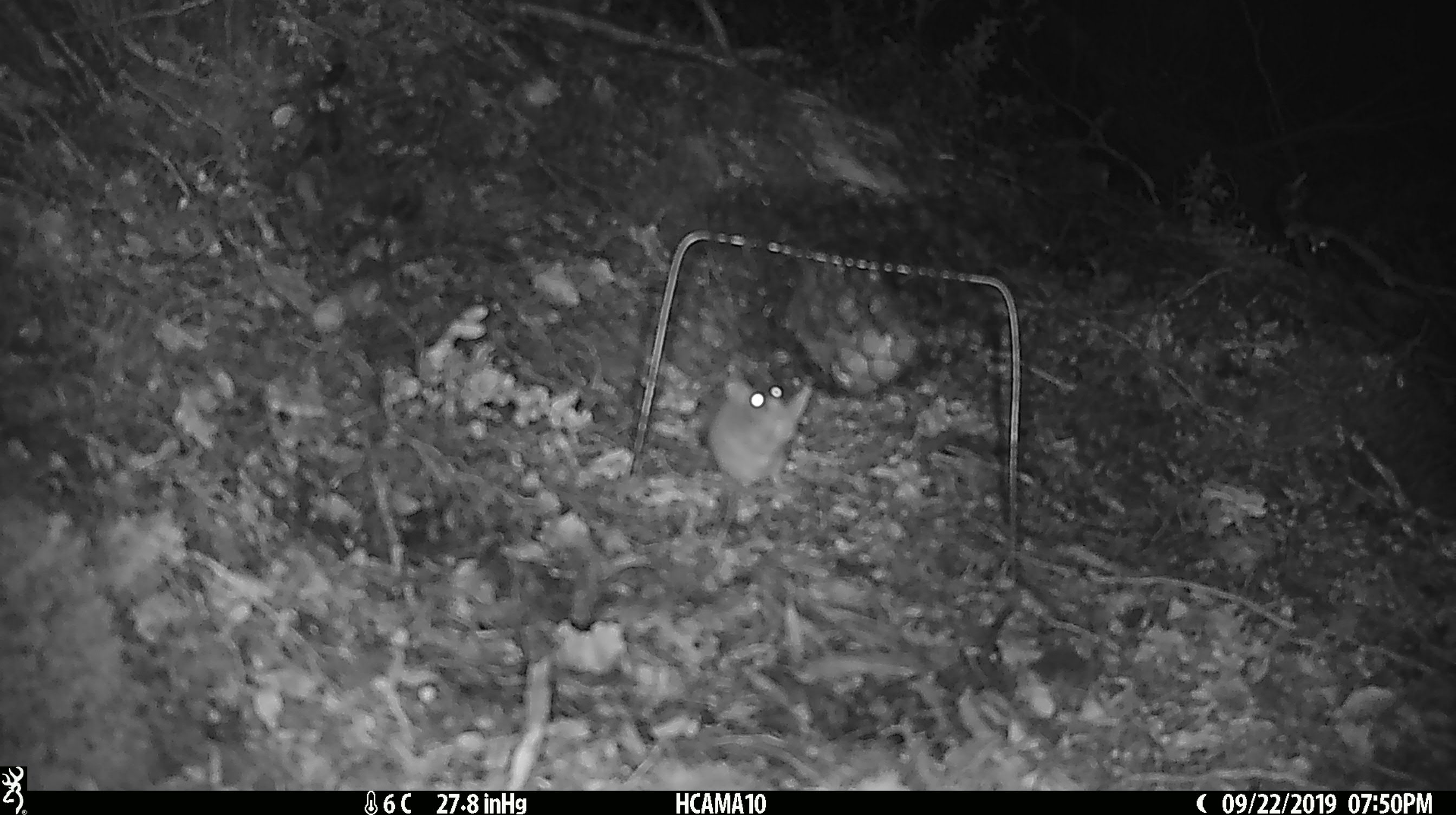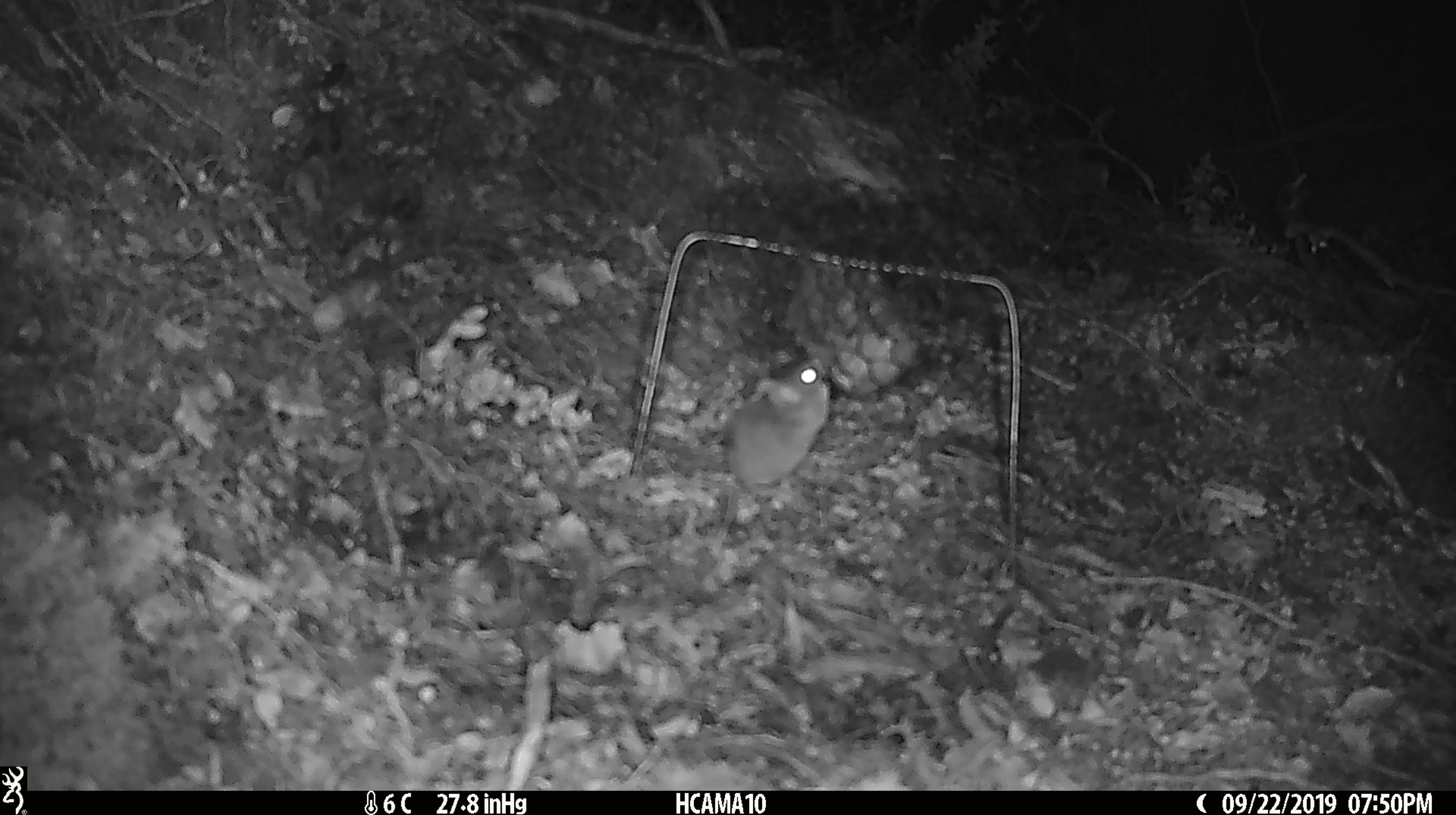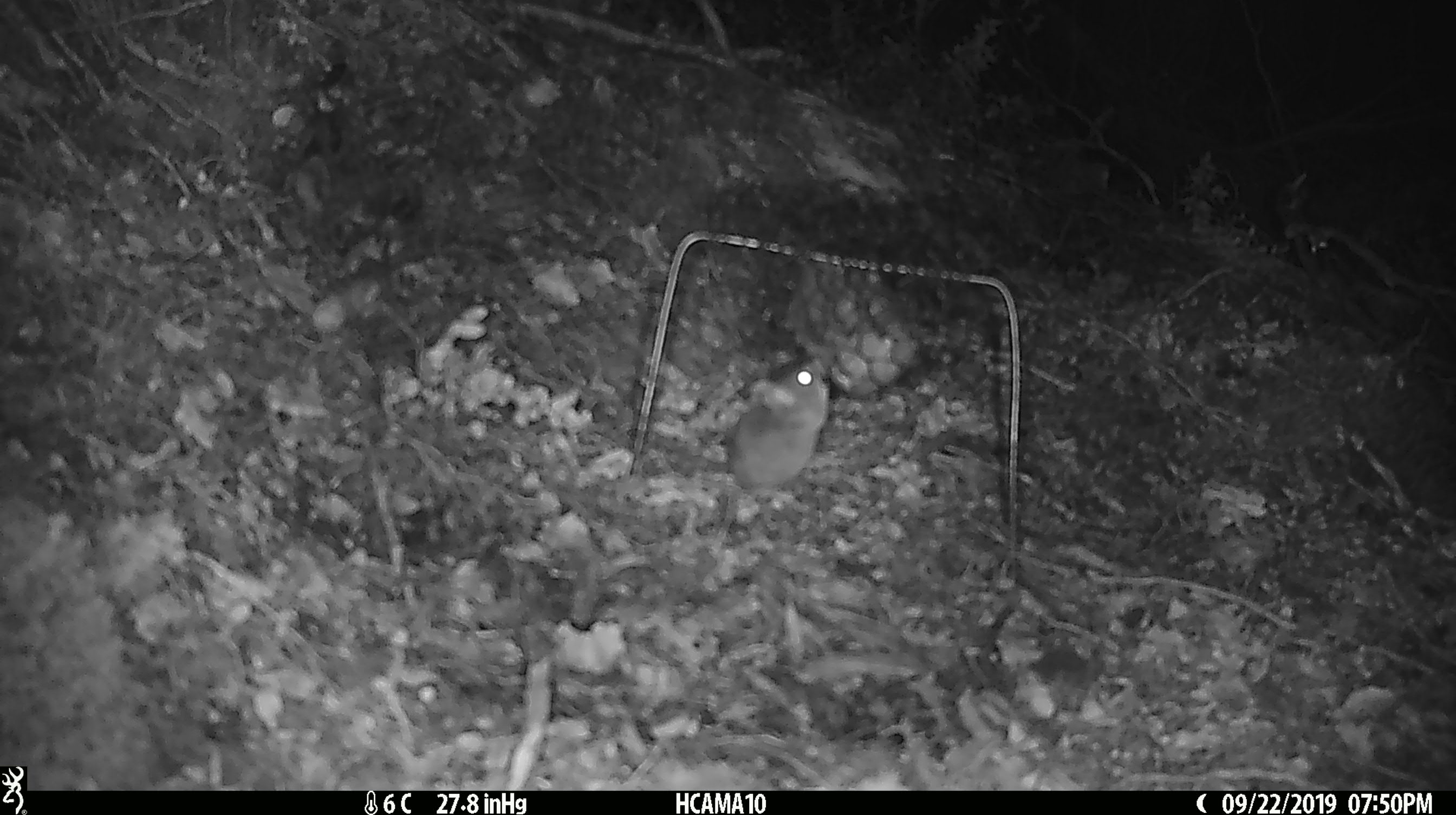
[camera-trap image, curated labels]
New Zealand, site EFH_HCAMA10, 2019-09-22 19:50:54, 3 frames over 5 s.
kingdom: Animalia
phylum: Chordata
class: Mammalia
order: Rodentia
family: Muridae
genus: Mus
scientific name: Mus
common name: mouse